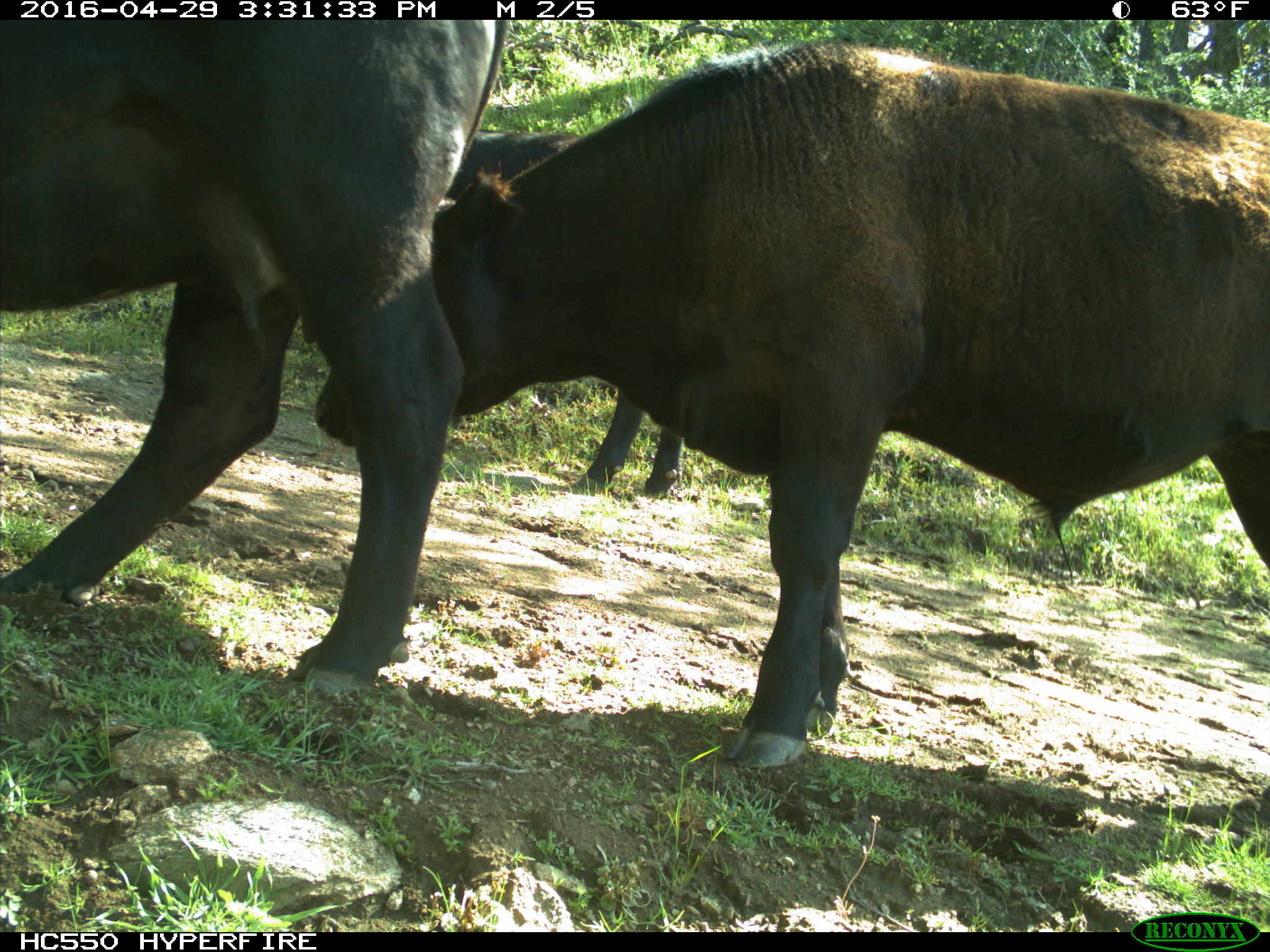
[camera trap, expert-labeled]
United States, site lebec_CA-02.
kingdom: Animalia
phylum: Chordata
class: Mammalia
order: Artiodactyla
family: Bovidae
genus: Bos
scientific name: Bos taurus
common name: domestic cow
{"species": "Bos taurus (domestic cow)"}